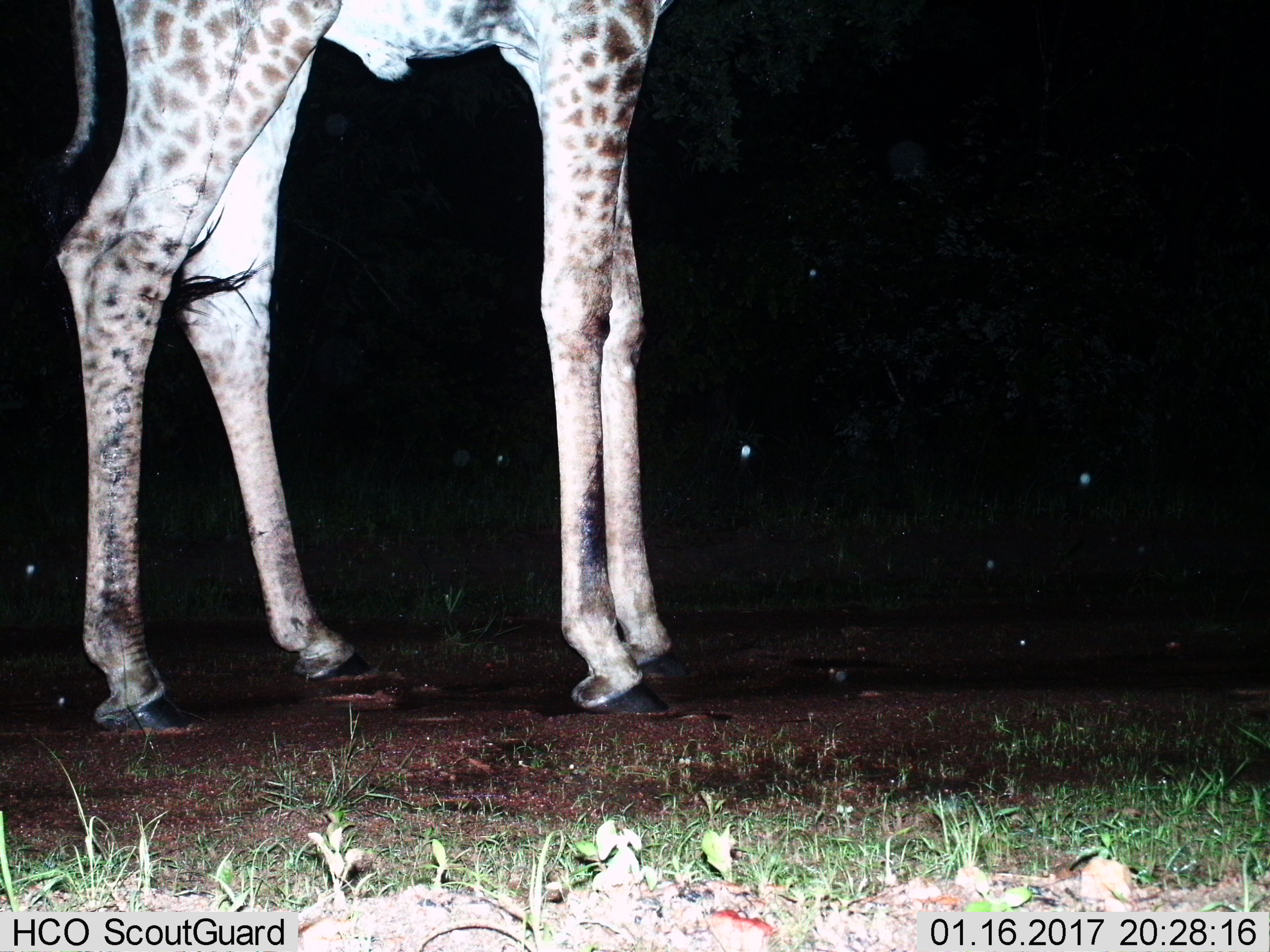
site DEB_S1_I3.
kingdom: Animalia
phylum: Chordata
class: Mammalia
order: Artiodactyla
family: Giraffidae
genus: Giraffa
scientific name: Giraffa camelopardalis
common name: giraffe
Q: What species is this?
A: Giraffe (Giraffa camelopardalis).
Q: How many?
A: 1.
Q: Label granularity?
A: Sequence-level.